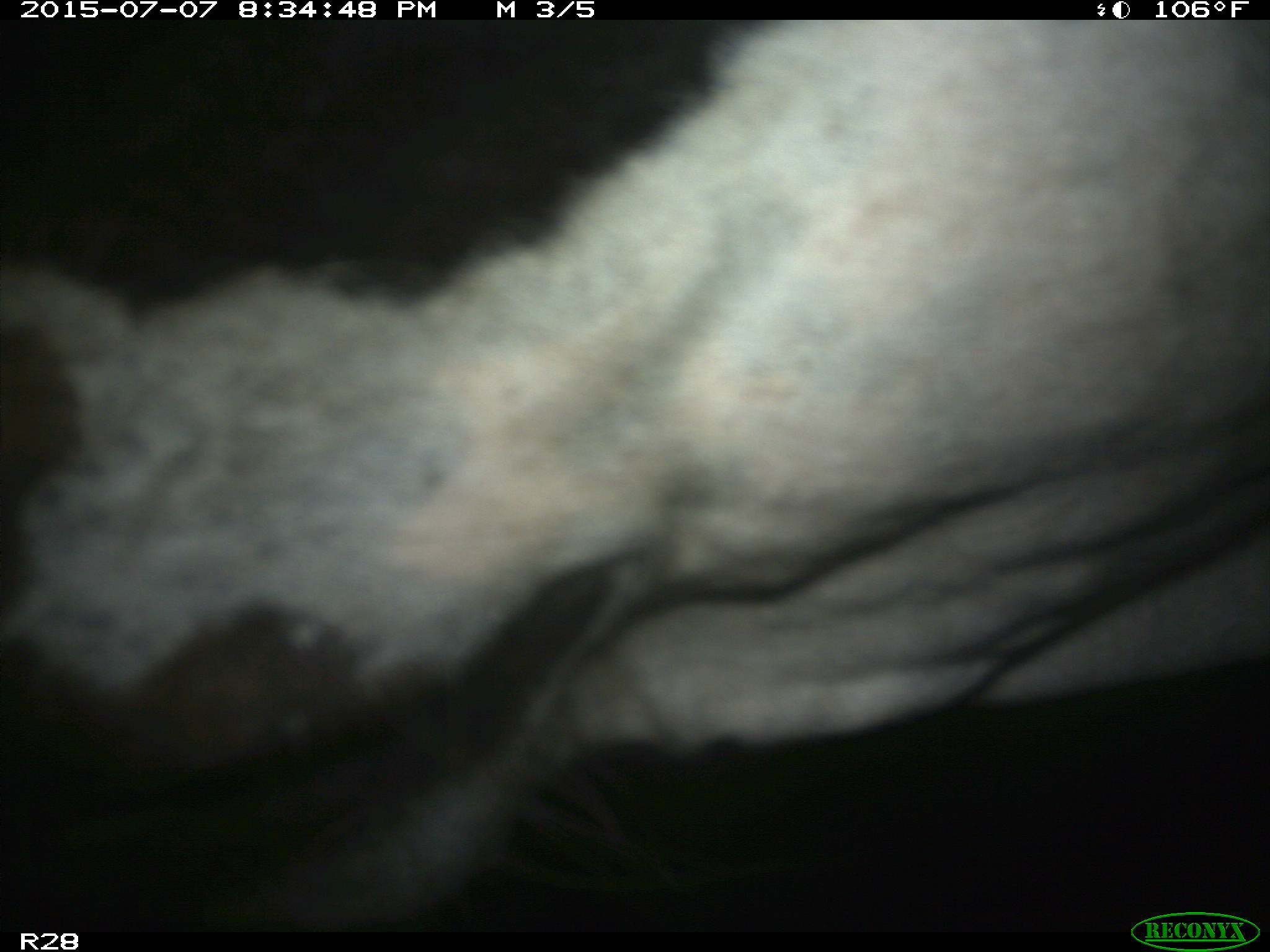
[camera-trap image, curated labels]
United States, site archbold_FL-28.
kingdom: Animalia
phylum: Chordata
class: Mammalia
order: Artiodactyla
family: Bovidae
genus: Bos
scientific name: Bos taurus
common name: domestic cow